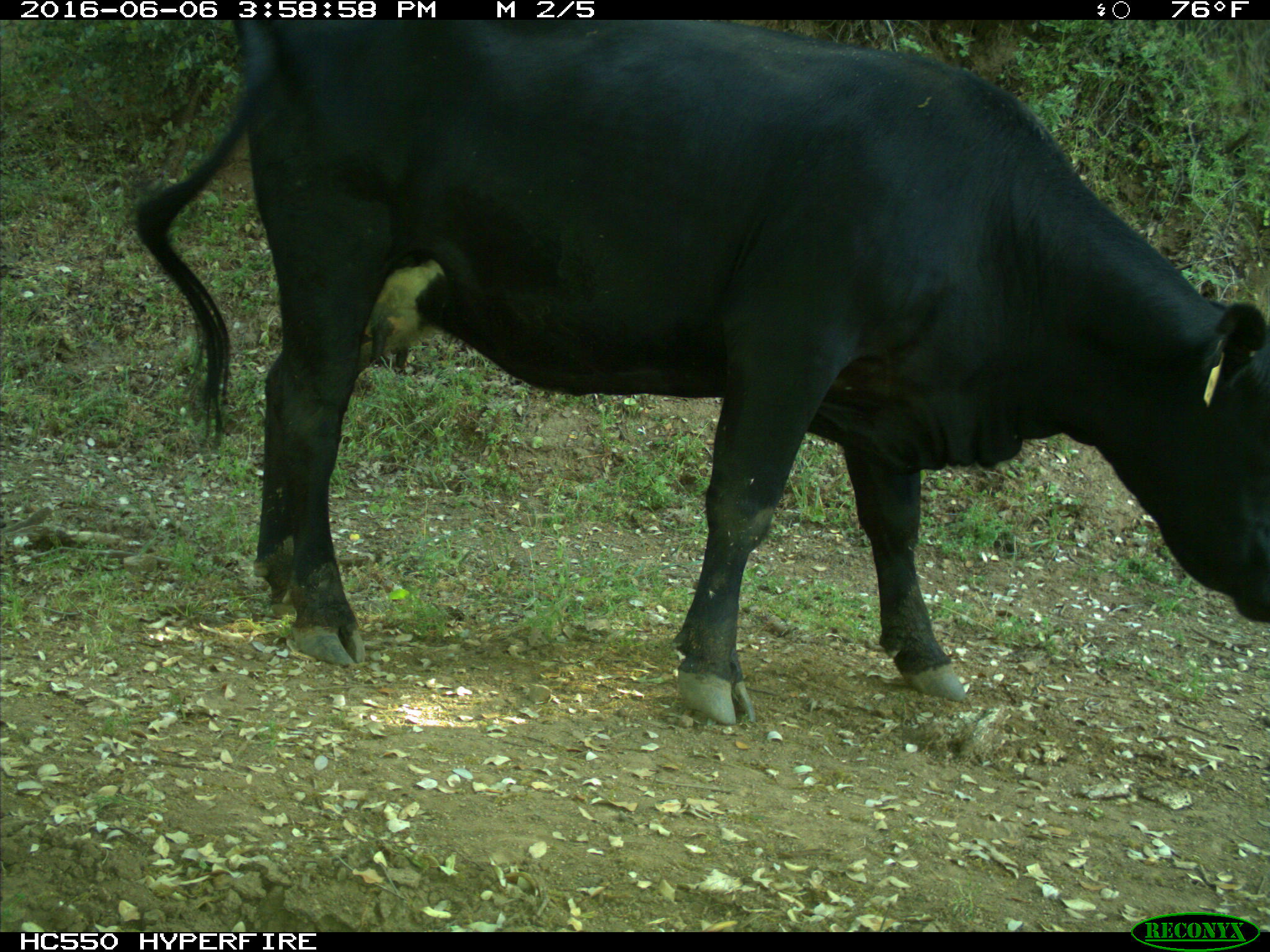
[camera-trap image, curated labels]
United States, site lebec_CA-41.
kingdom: Animalia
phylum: Chordata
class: Mammalia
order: Artiodactyla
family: Bovidae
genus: Bos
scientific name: Bos taurus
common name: domestic cow